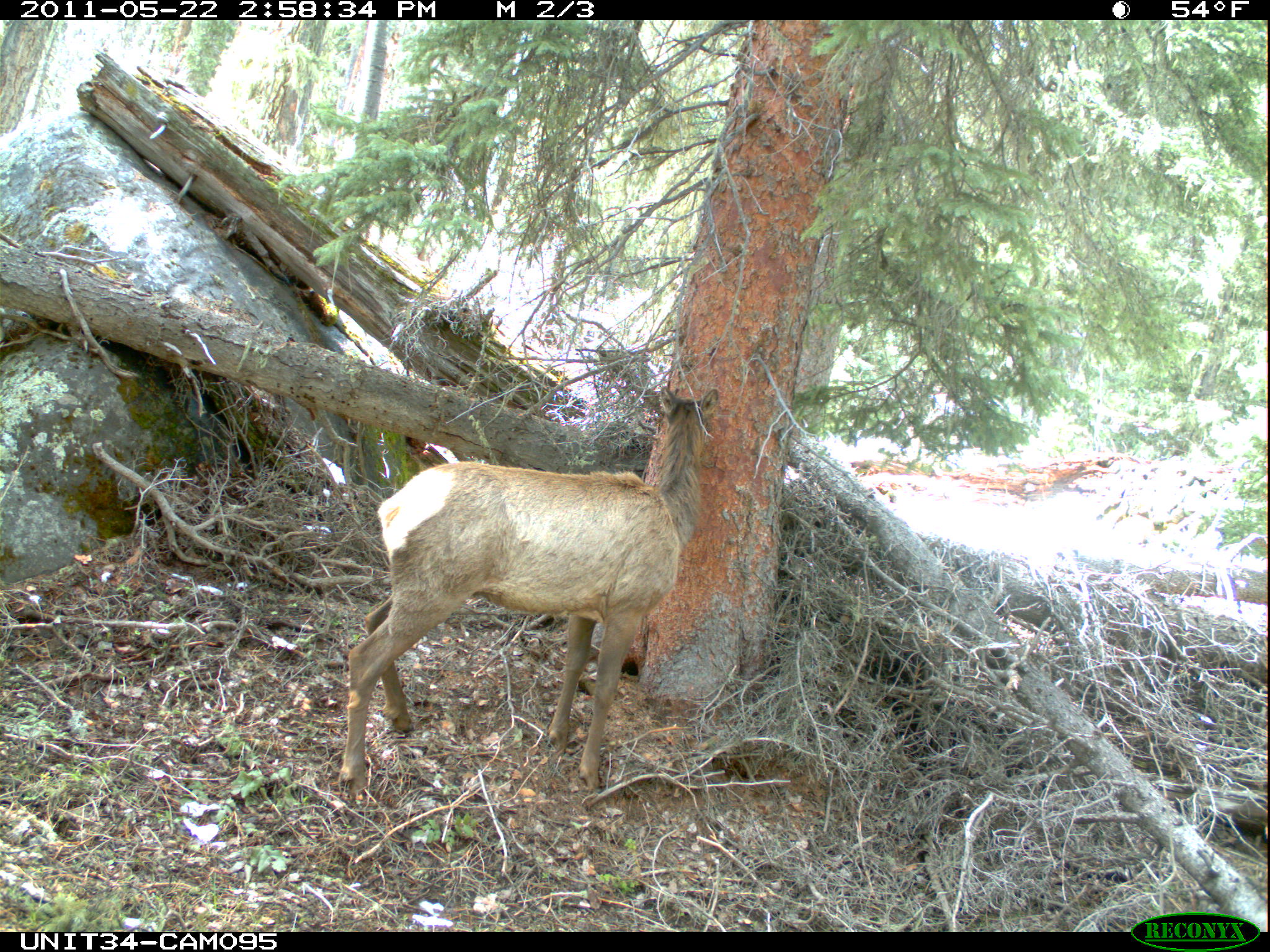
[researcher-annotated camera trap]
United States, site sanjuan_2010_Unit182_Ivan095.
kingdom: Animalia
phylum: Chordata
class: Mammalia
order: Artiodactyla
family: Cervidae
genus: Cervus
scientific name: Cervus elaphus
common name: red deer